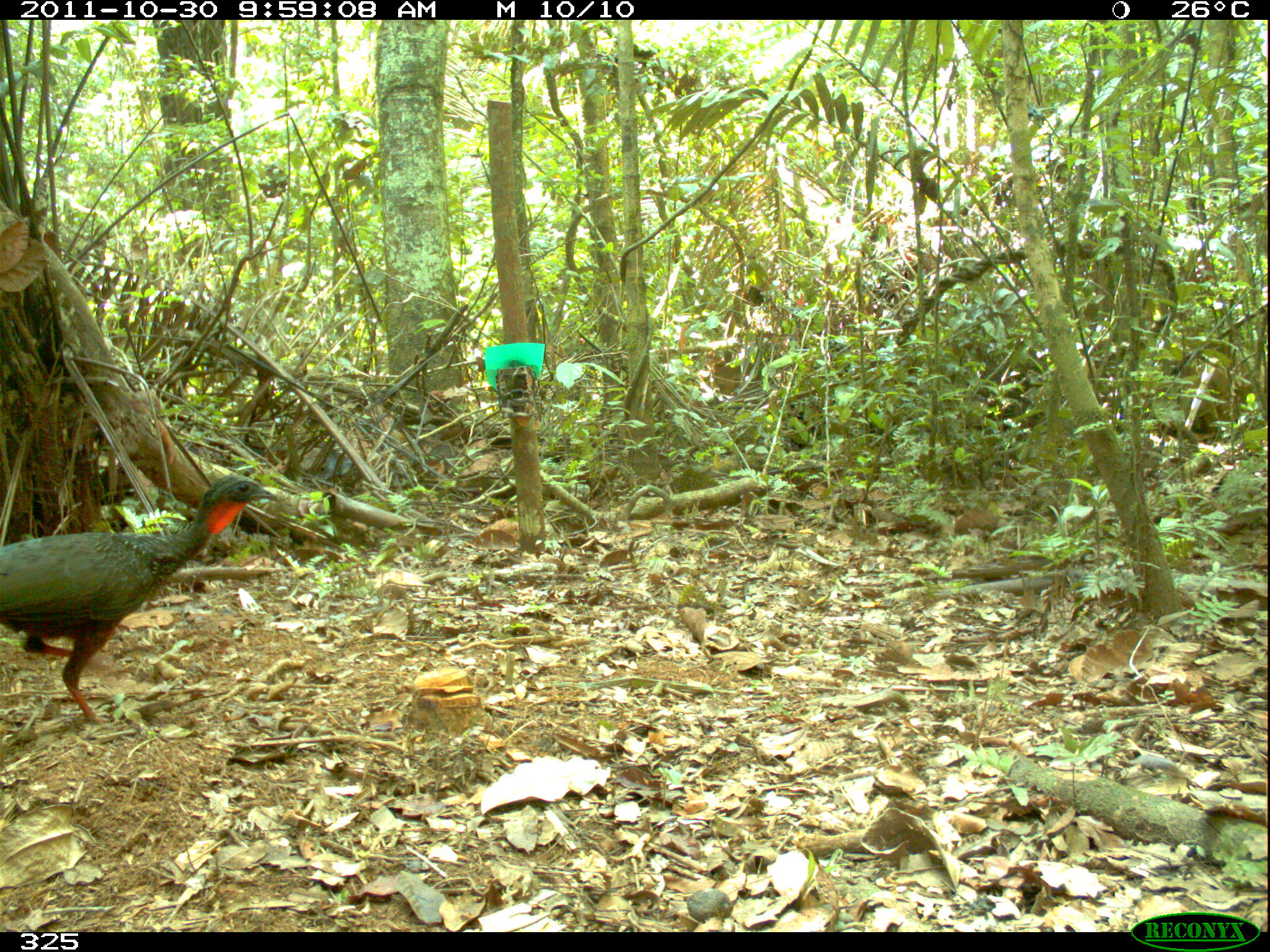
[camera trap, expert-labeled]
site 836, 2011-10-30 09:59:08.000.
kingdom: Animalia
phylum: Chordata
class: Aves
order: Galliformes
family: Cracidae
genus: Penelope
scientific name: Penelope jacquacu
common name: spix's guan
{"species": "Penelope jacquacu (spix's guan)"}